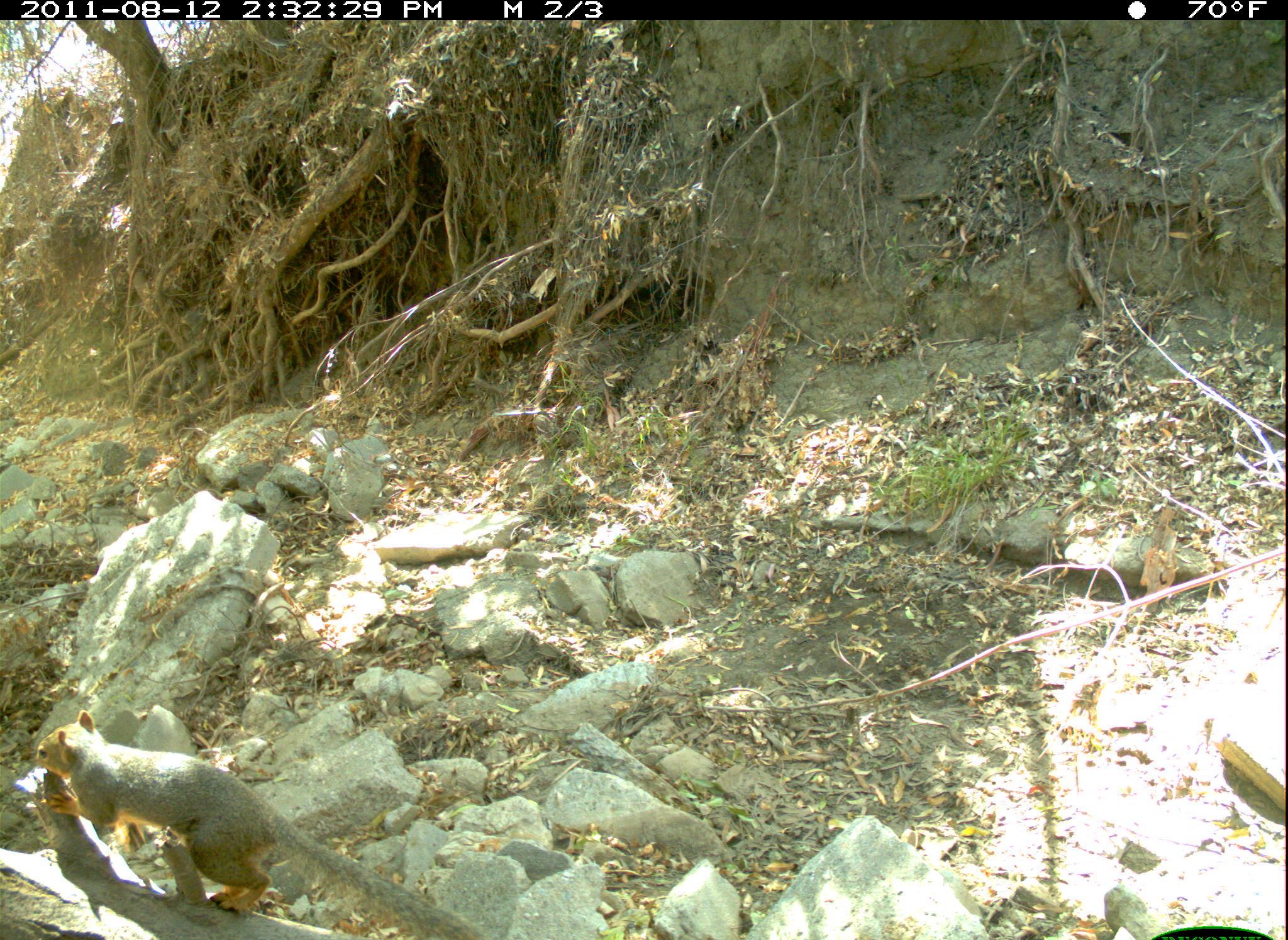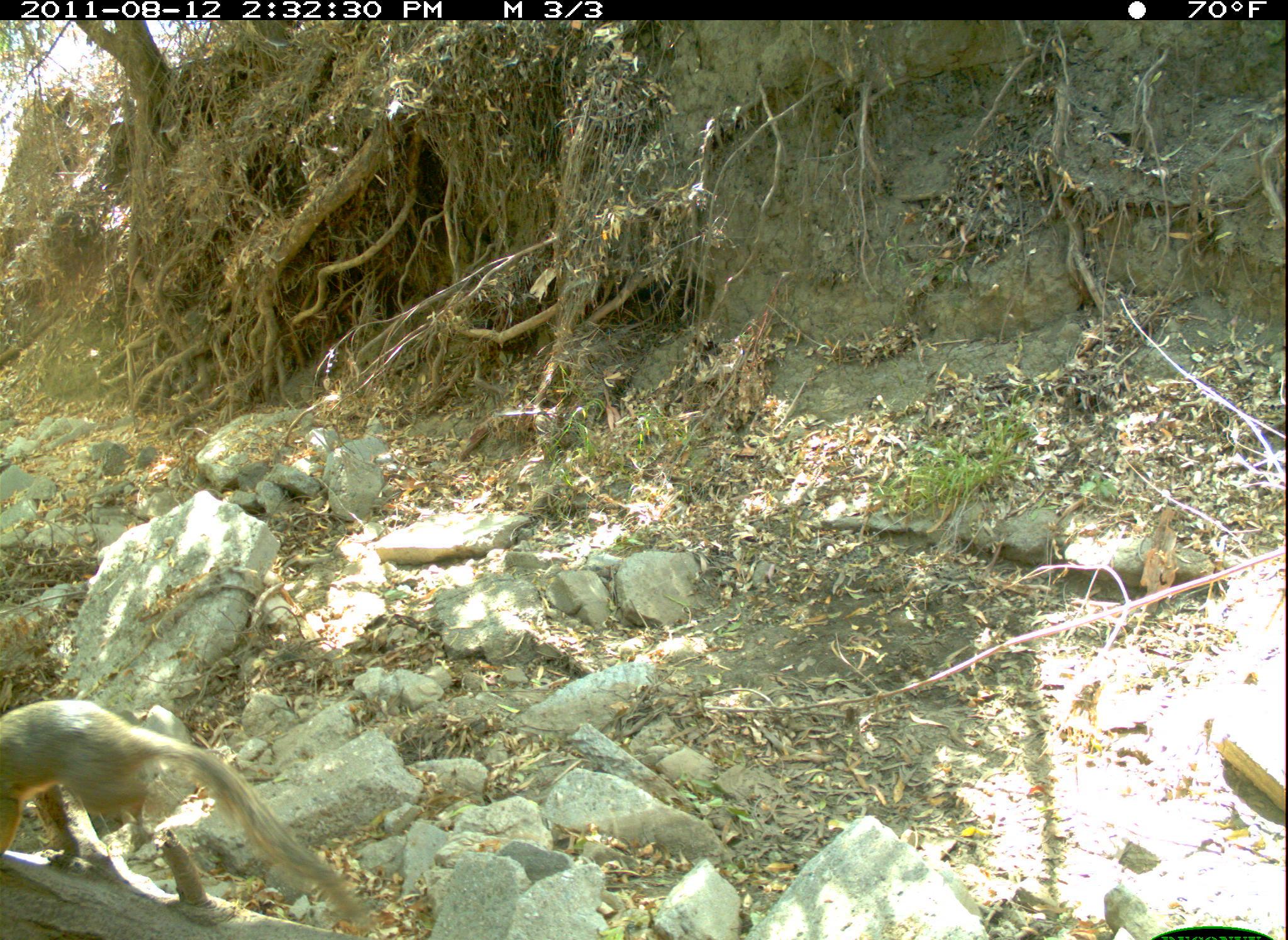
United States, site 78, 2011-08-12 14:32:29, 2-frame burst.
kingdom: Animalia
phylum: Chordata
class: Mammalia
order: Rodentia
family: Sciuridae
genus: Sciurus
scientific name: Sciurus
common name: squirrel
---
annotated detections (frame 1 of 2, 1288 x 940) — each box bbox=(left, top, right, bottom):
squirrel: bbox=(24, 705, 491, 940)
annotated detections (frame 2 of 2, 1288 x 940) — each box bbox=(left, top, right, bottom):
squirrel: bbox=(3, 683, 383, 933)